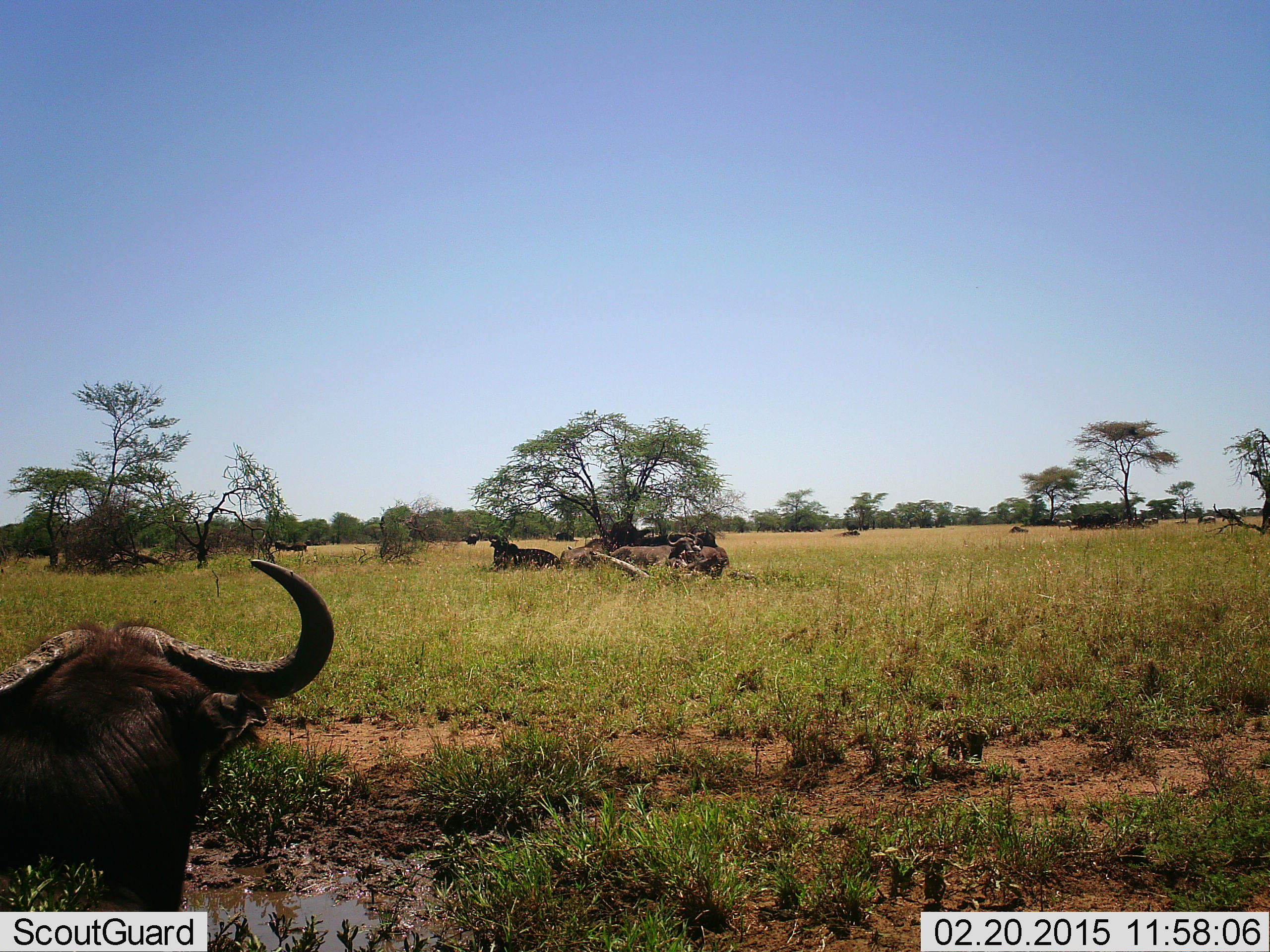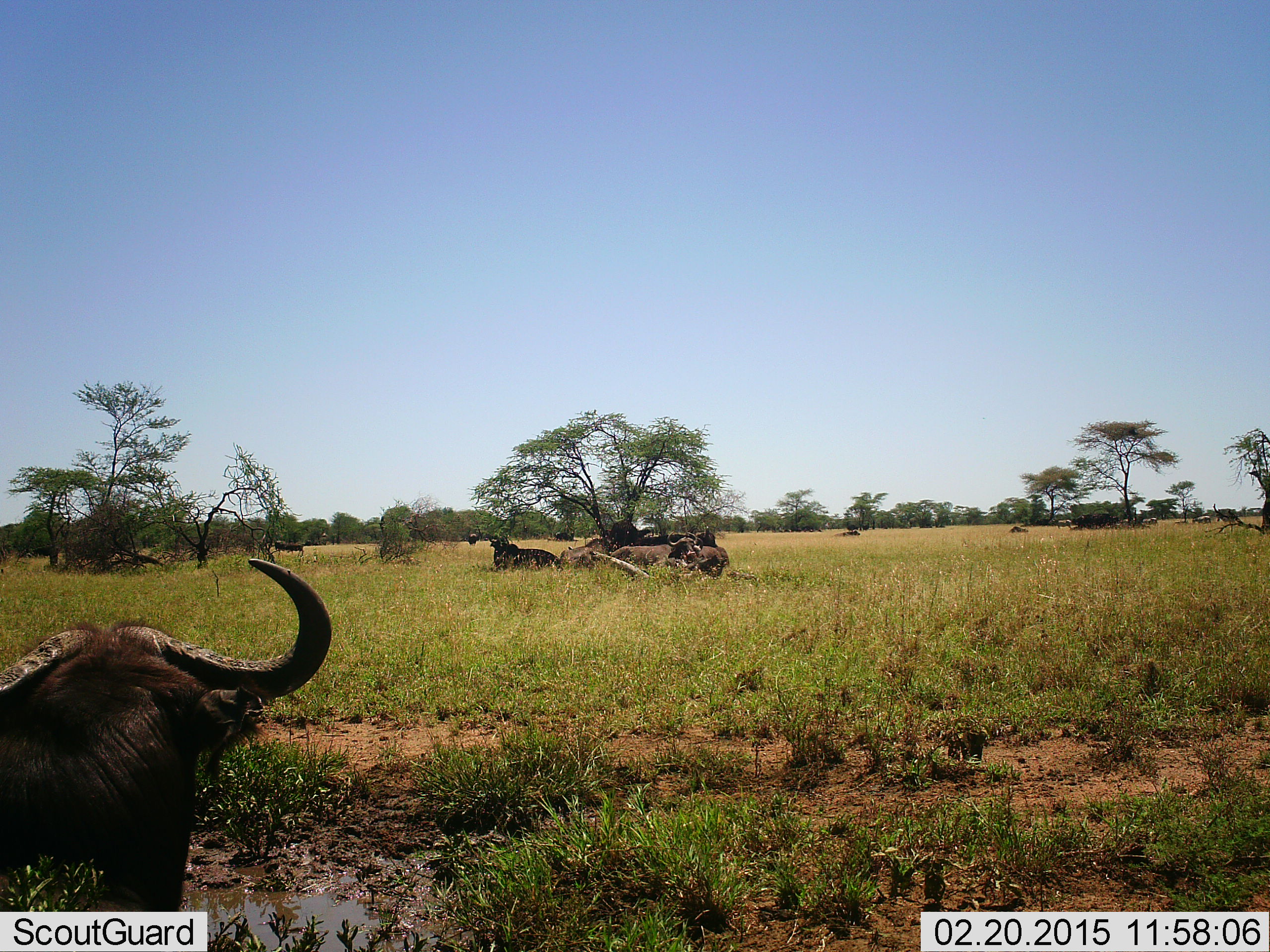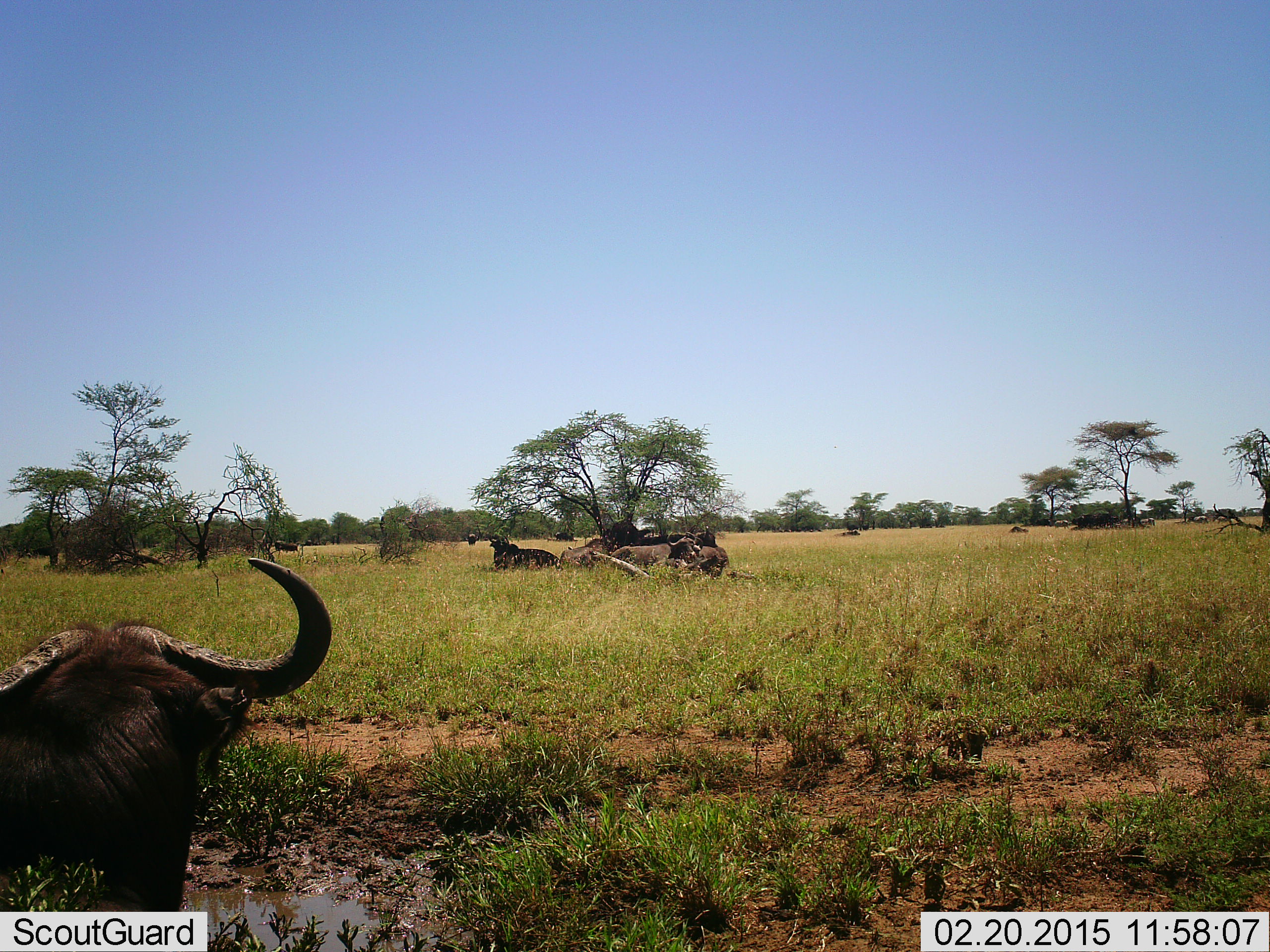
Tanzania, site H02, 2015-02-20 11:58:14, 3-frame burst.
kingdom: Animalia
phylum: Chordata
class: Mammalia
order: Artiodactyla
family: Bovidae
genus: Syncerus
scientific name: Syncerus caffer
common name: cape buffalo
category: buffalo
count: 7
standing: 50%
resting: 92%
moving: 25%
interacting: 0%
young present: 8%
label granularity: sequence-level